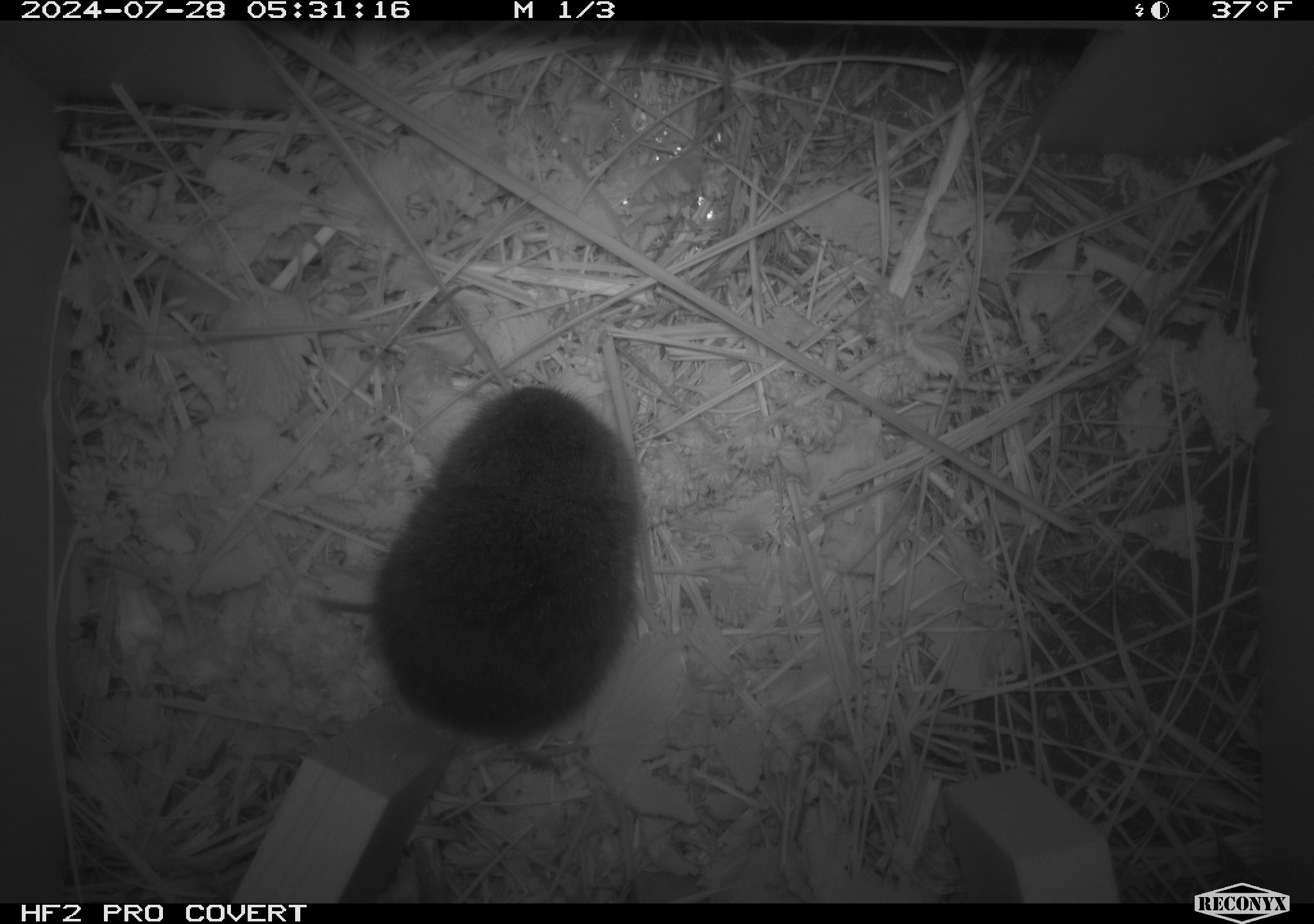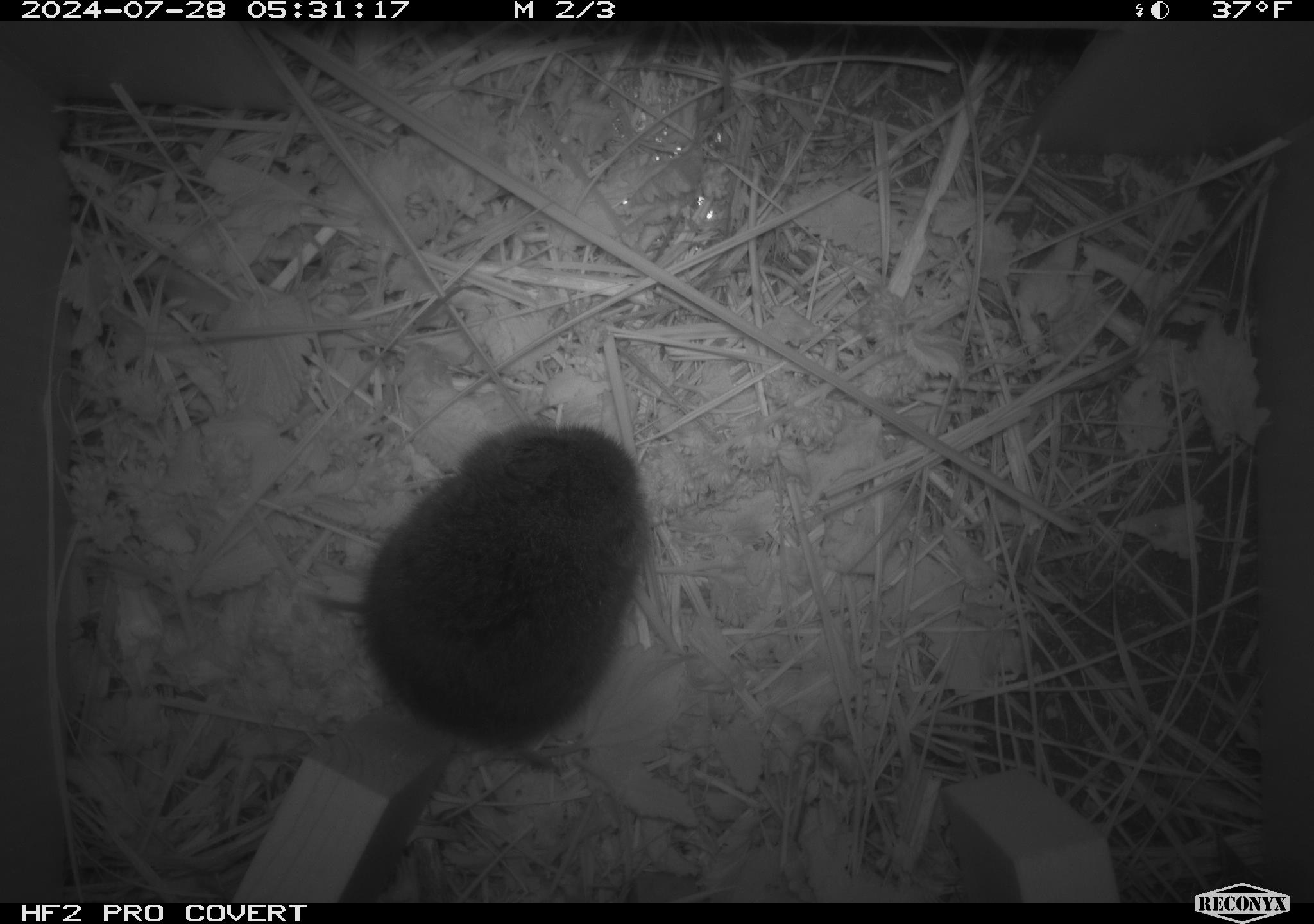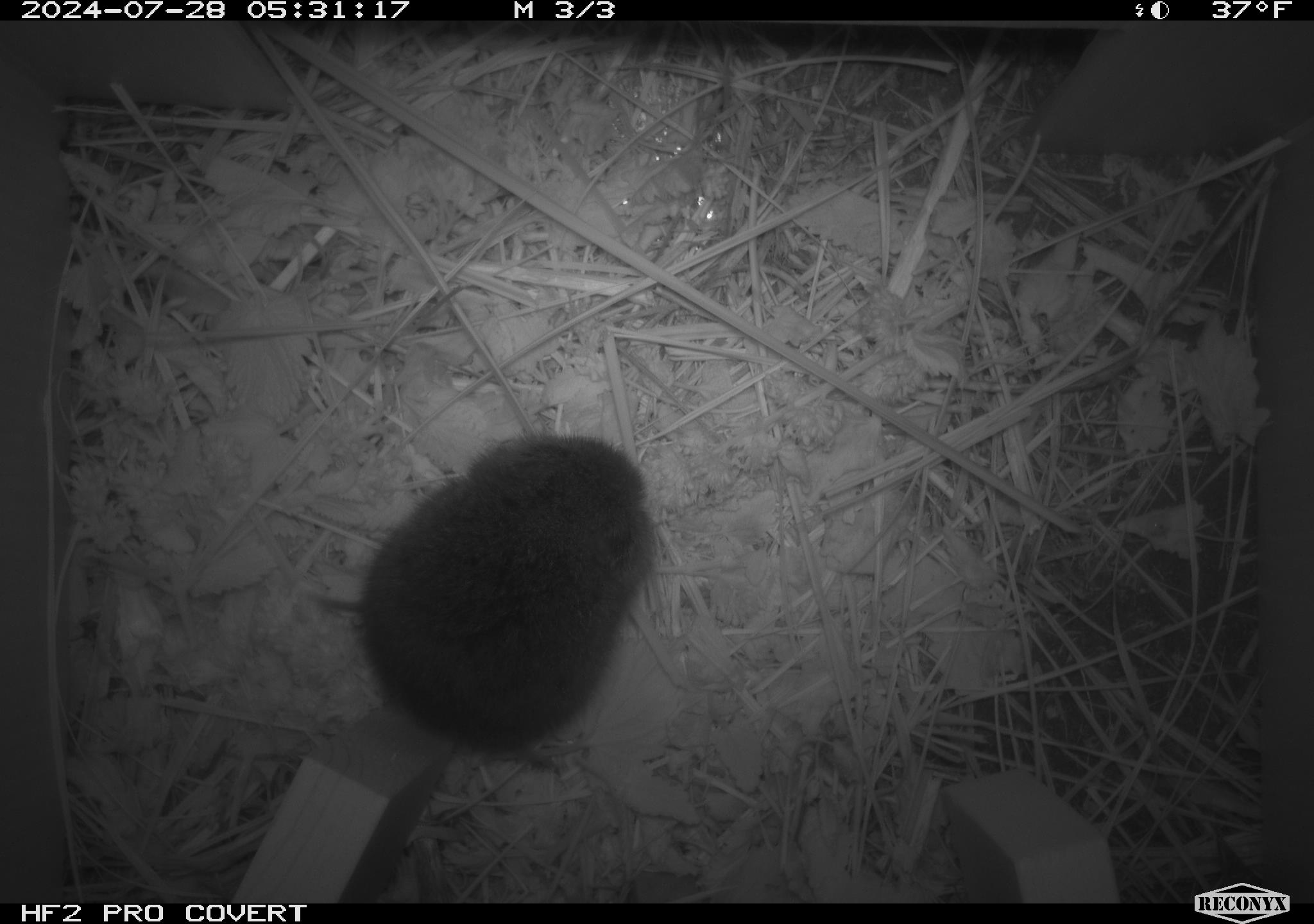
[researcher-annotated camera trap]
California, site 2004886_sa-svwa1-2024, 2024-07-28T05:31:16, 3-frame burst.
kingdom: Animalia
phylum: Chordata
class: Mammalia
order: Rodentia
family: Cricetidae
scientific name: Arvicolinae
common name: voles, lemmings, and muskrats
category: arvicolinae subfamily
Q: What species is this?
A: Arvicolinae subfamily (voles, lemmings, and muskrats) (Arvicolinae).